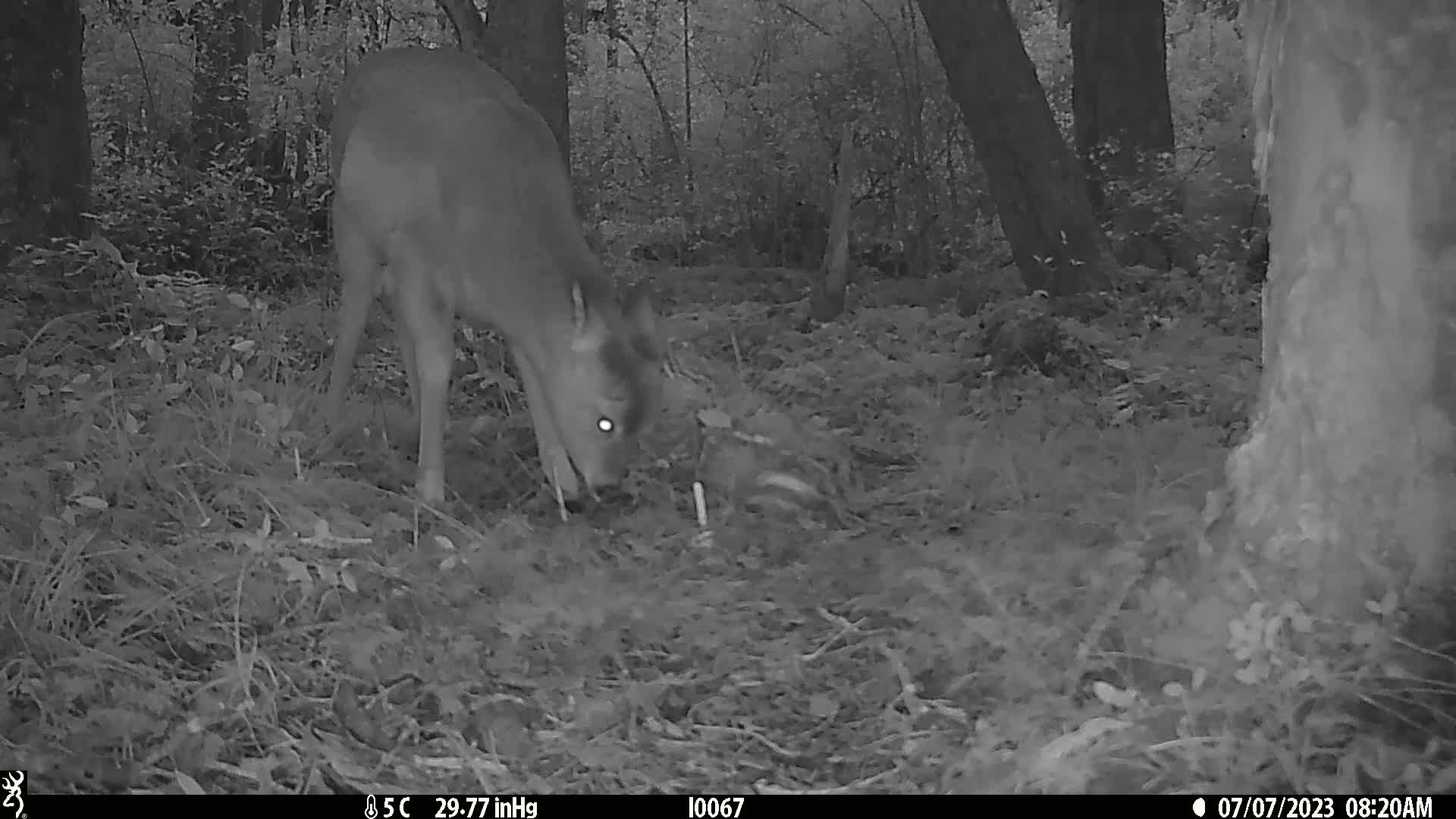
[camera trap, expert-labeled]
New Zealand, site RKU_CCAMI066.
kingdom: Animalia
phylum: Chordata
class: Mammalia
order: Artiodactyla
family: Cervidae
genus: Odocoileus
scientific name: Odocoileus virginianus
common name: white-tailed deer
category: white tailed deer